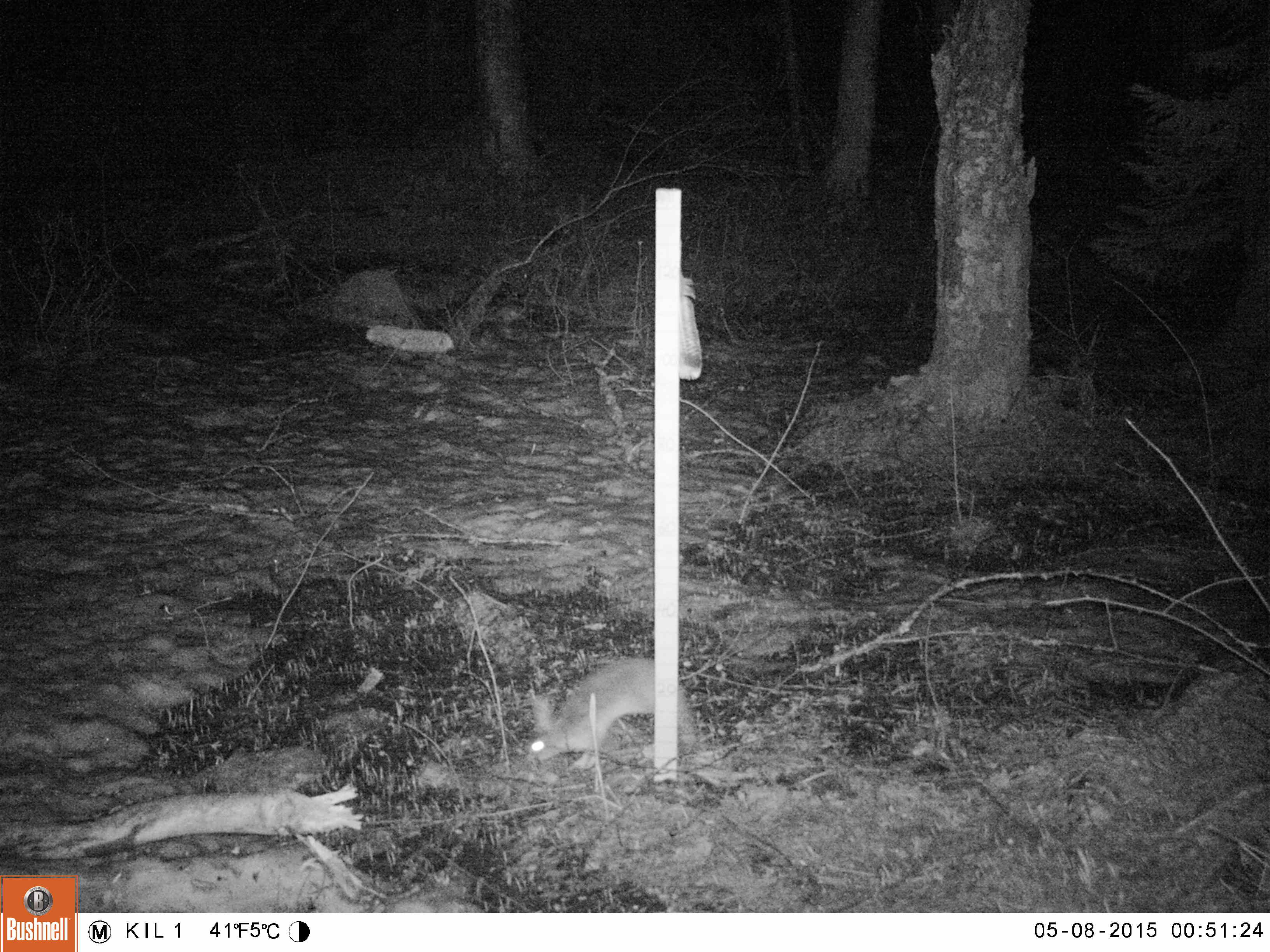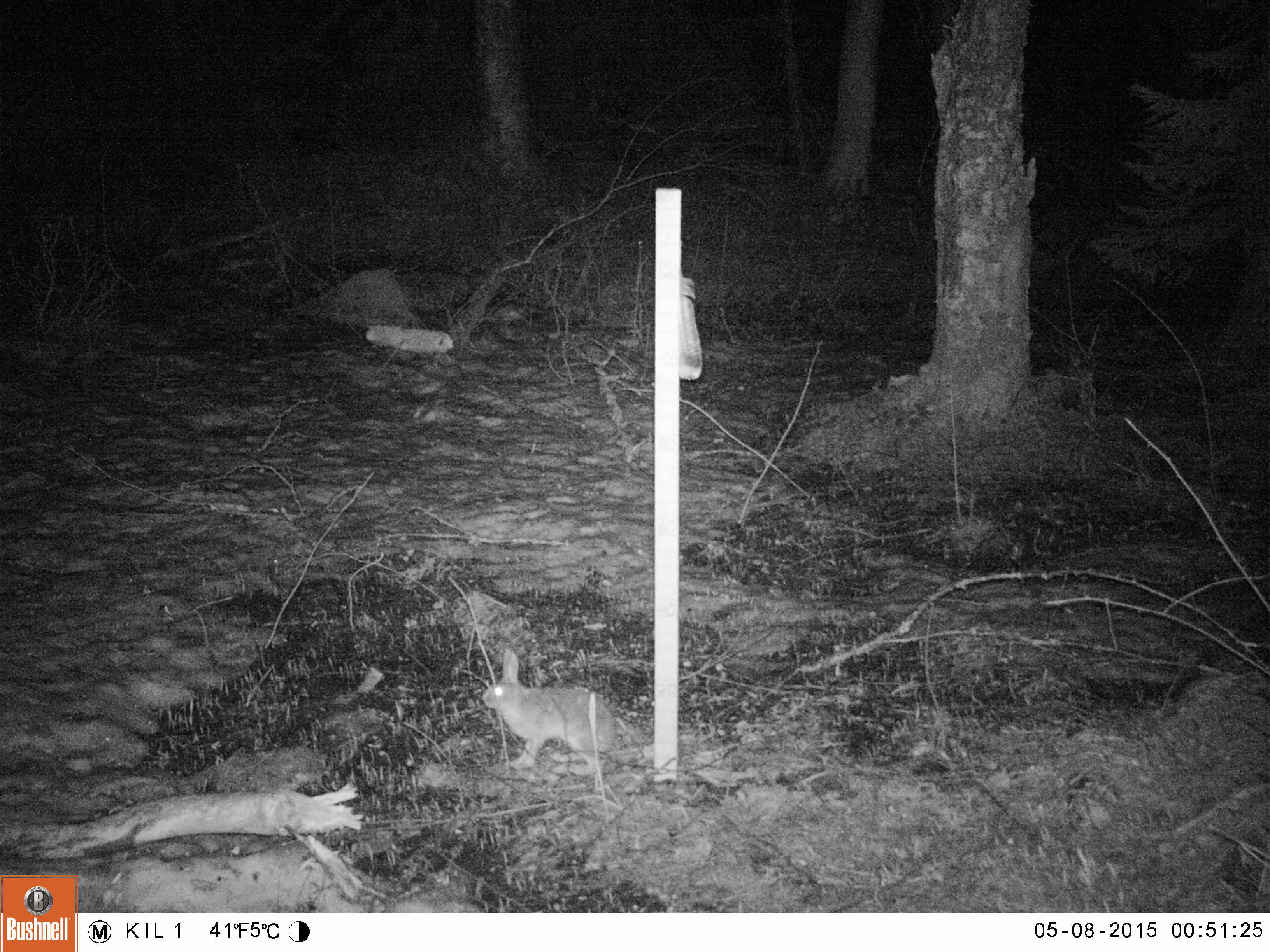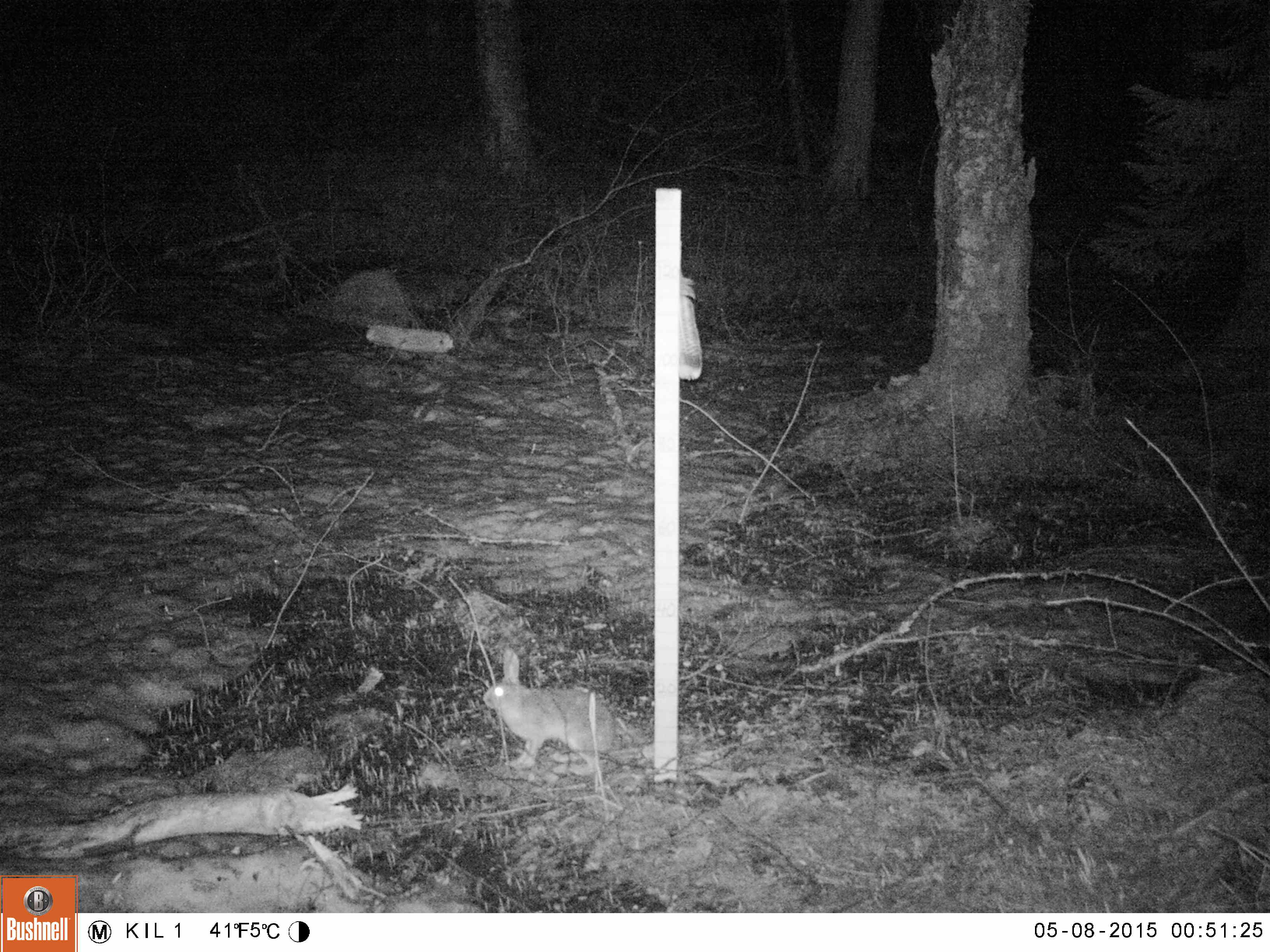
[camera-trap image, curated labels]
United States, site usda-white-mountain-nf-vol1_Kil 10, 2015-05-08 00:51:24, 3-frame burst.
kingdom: Animalia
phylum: Chordata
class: Mammalia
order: Lagomorpha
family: Leporidae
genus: Lepus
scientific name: Lepus americanus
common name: snowshoe hare